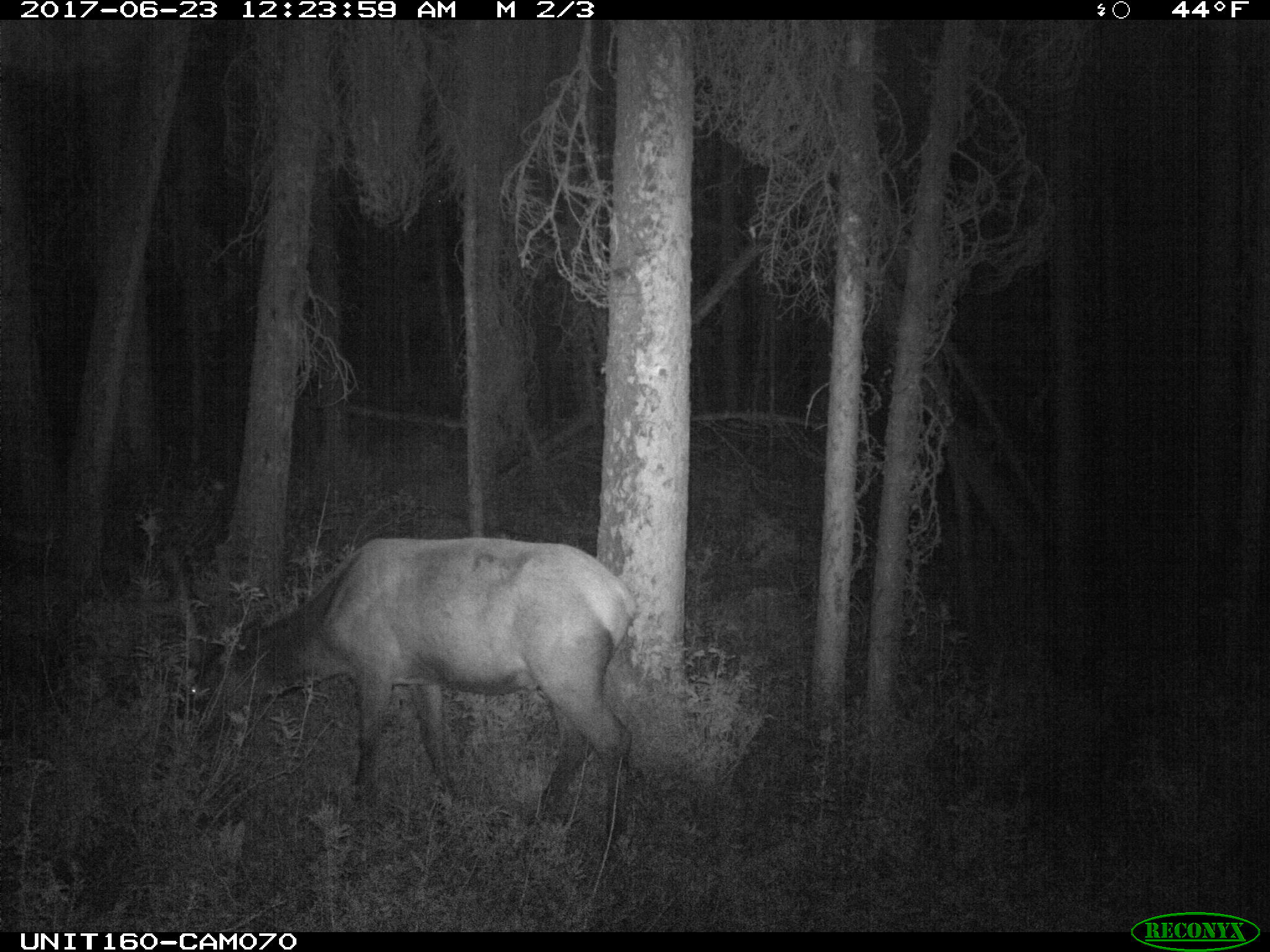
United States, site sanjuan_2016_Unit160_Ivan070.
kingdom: Animalia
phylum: Chordata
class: Mammalia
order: Artiodactyla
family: Cervidae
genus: Cervus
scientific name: Cervus elaphus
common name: red deer